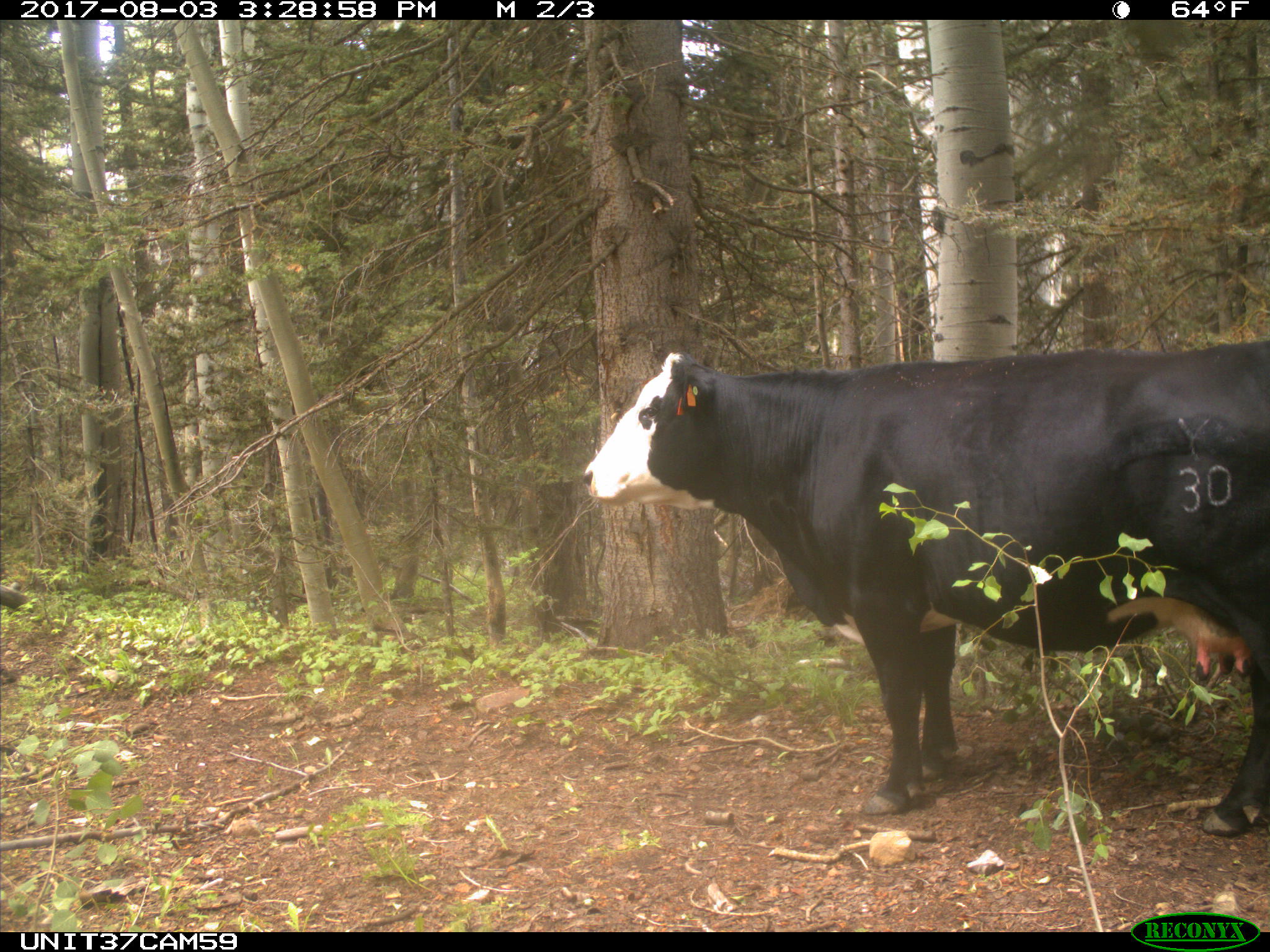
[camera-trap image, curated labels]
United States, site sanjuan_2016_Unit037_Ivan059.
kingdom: Animalia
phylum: Chordata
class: Mammalia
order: Artiodactyla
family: Bovidae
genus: Bos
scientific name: Bos taurus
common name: domestic cow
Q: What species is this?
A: Bos taurus (domestic cow).